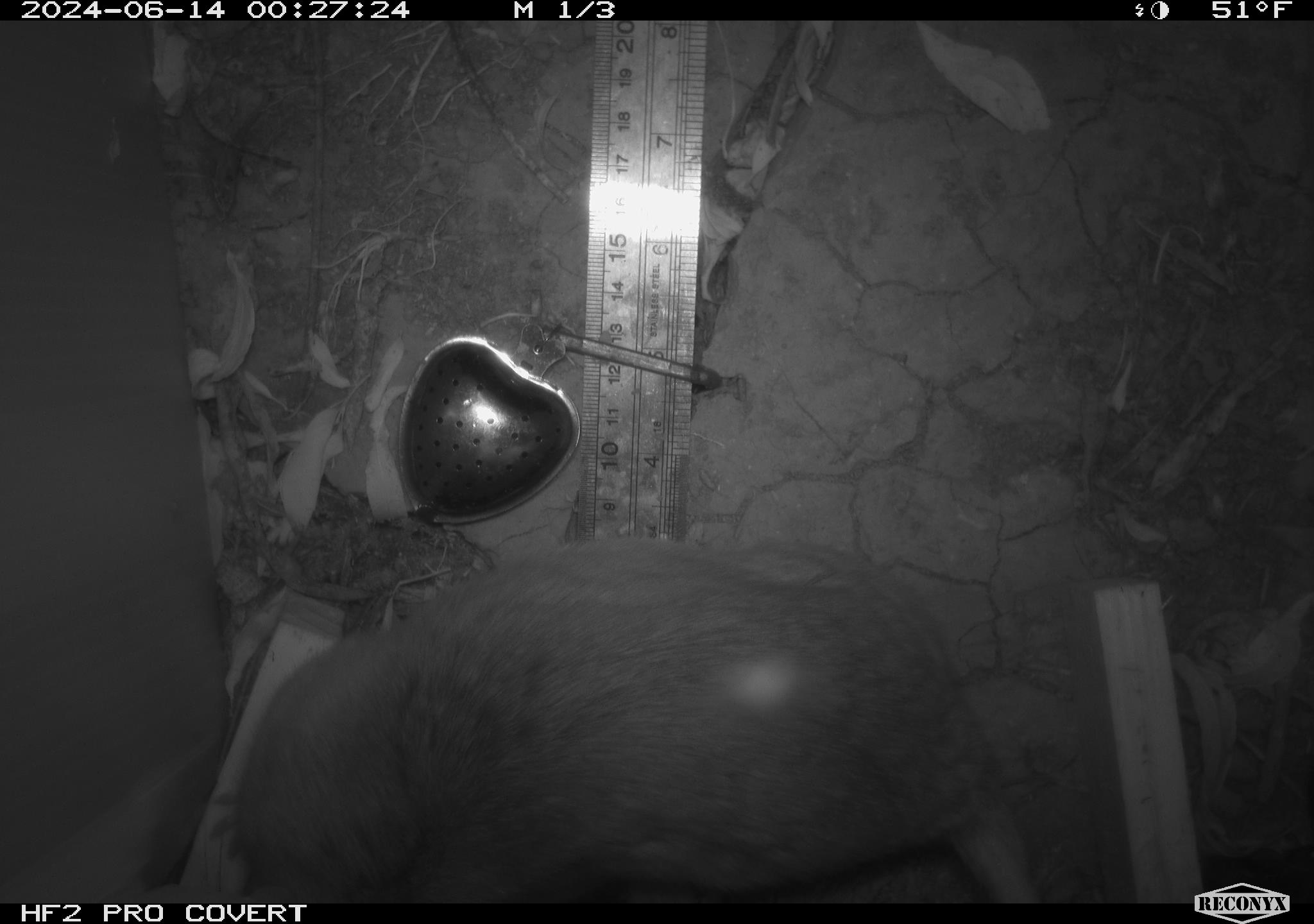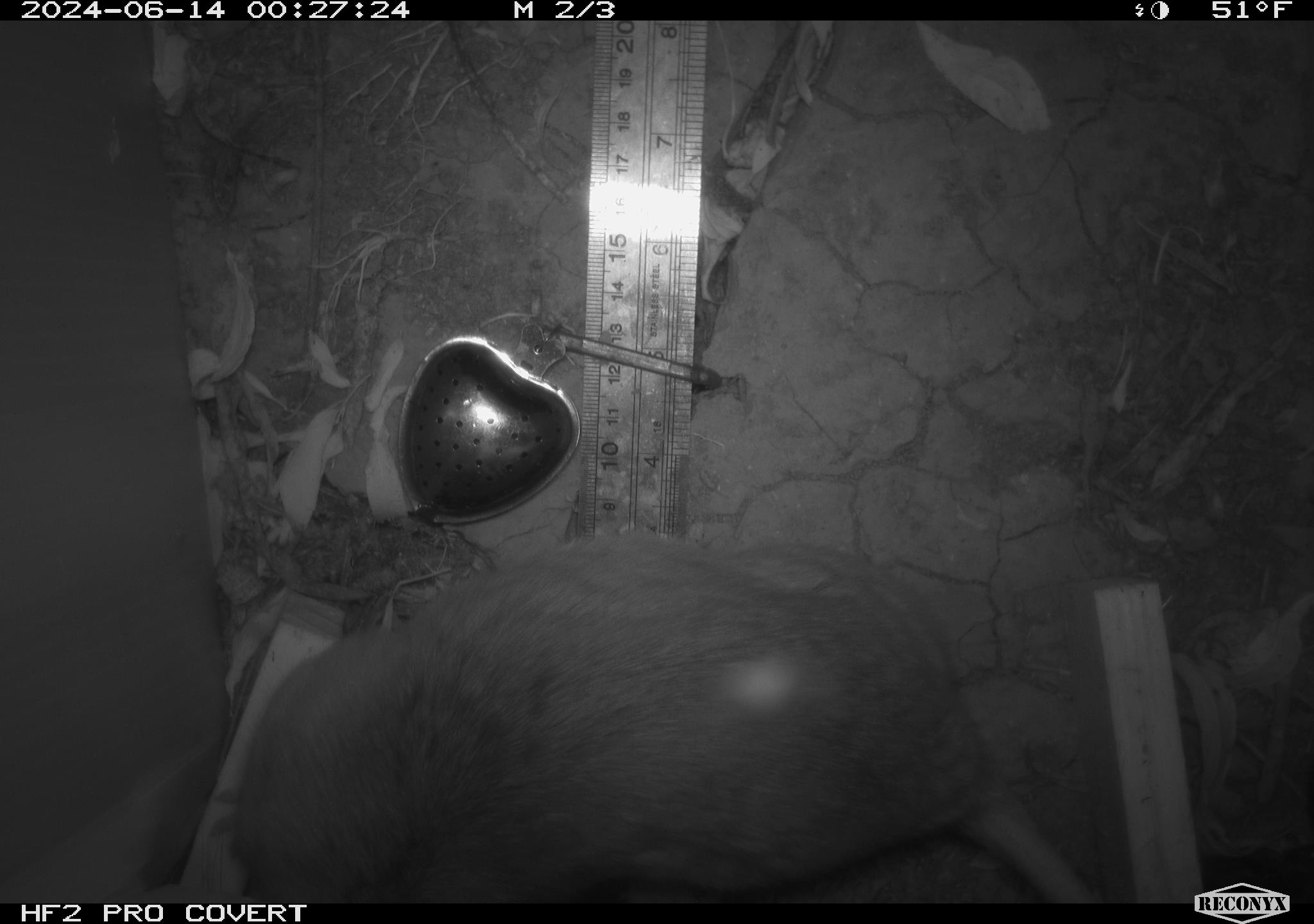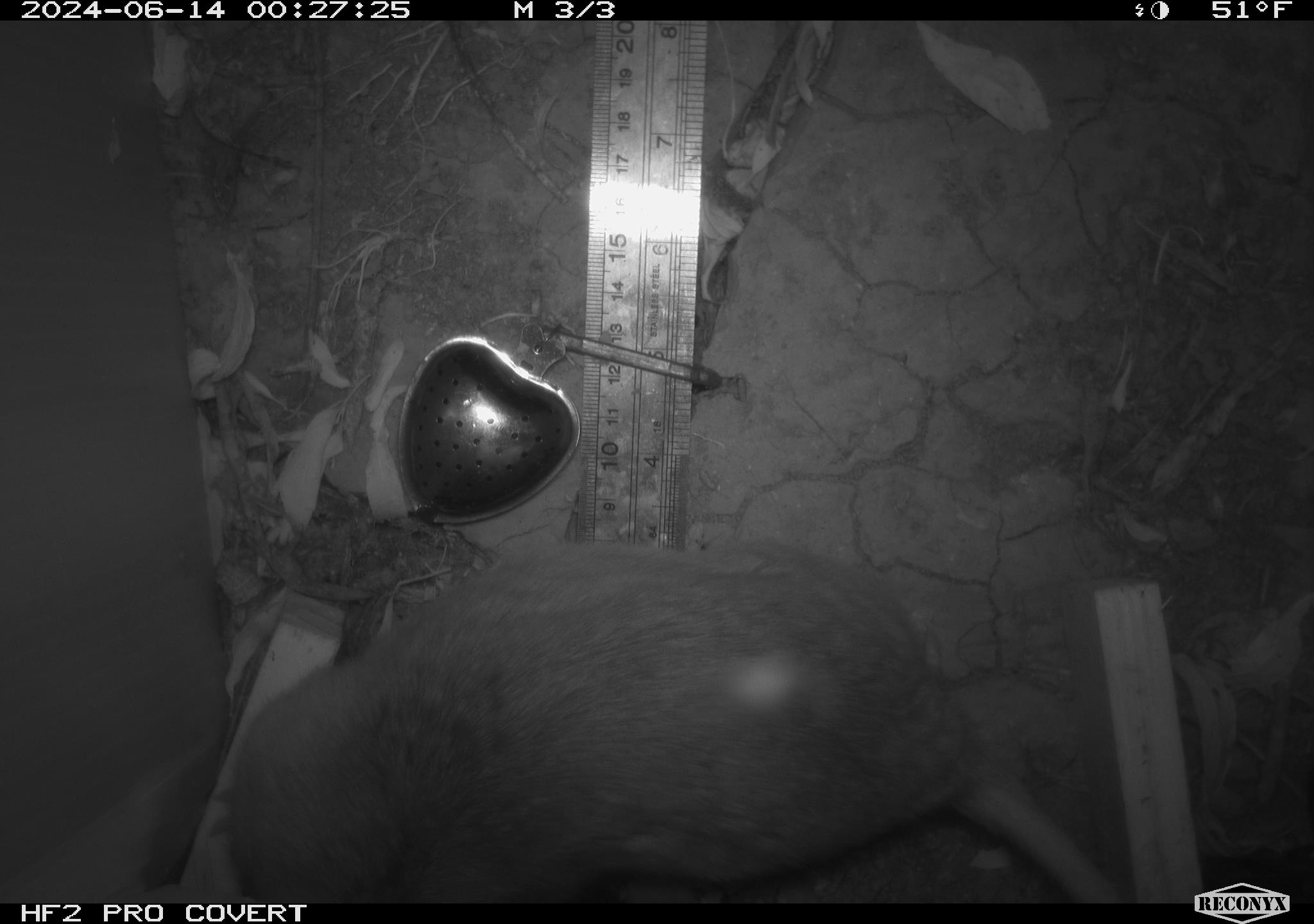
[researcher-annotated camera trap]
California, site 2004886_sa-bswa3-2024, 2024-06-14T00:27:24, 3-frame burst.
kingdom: Animalia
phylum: Chordata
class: Mammalia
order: Rodentia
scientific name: Rodentia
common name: woodrat or rat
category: woodrat or rat species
Woodrat or rat species (woodrat or rat) (Rodentia).